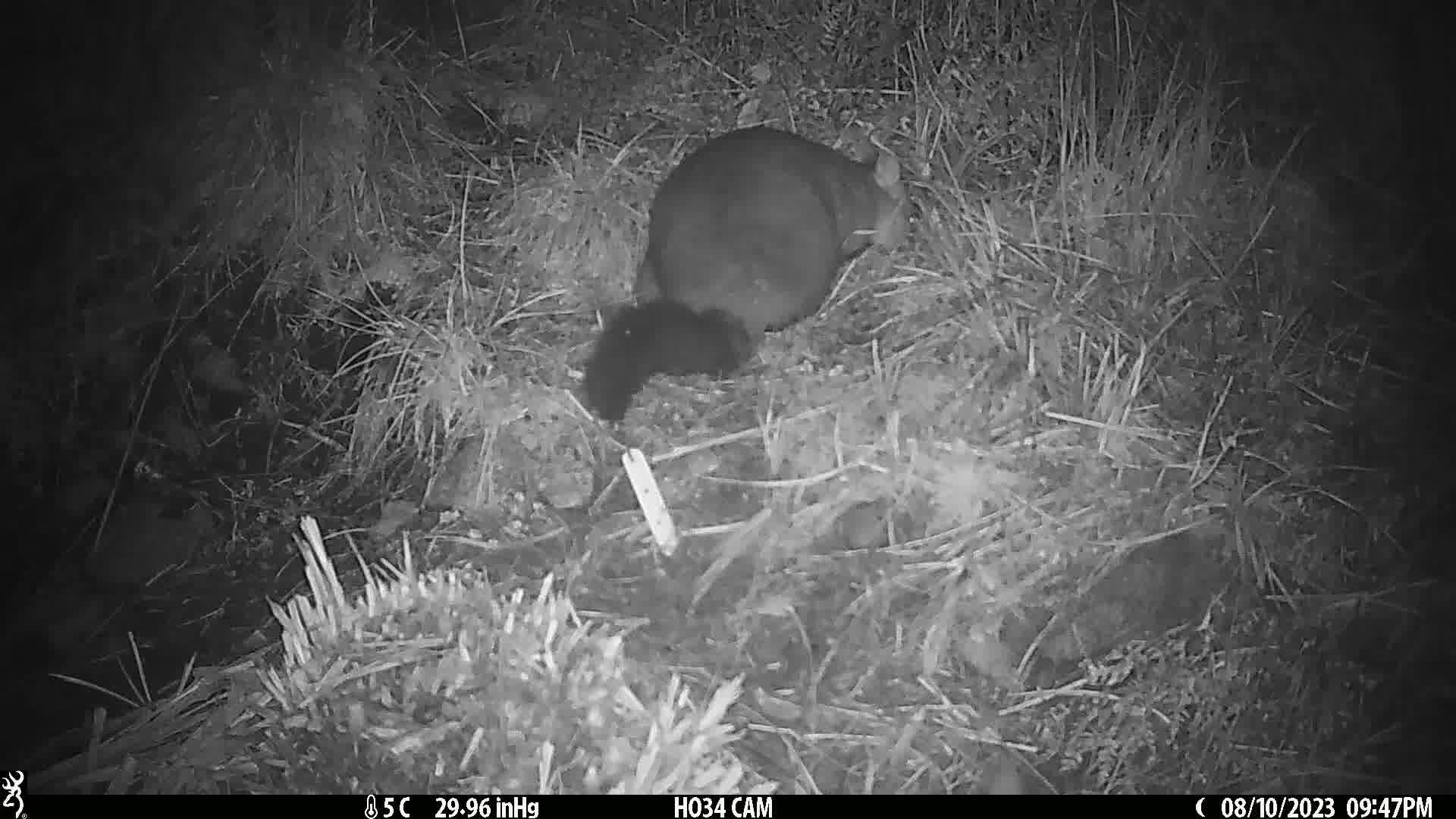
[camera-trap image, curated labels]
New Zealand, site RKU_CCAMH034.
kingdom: Animalia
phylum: Chordata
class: Mammalia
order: Diprotodontia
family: Phalangeridae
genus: Trichosurus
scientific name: Trichosurus vulpecula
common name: common brushtail possum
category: possum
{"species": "possum (common brushtail possum) (Trichosurus vulpecula)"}